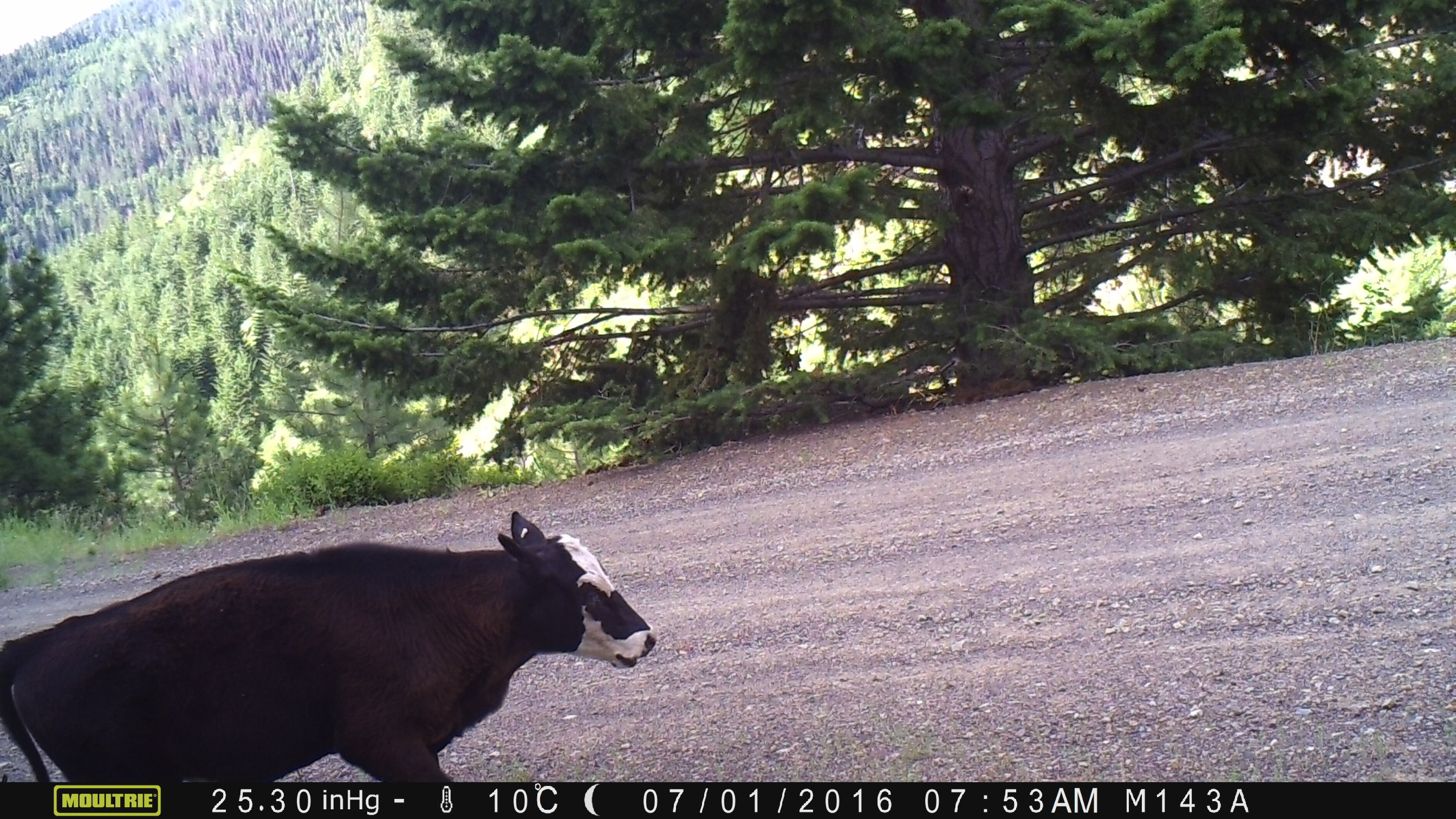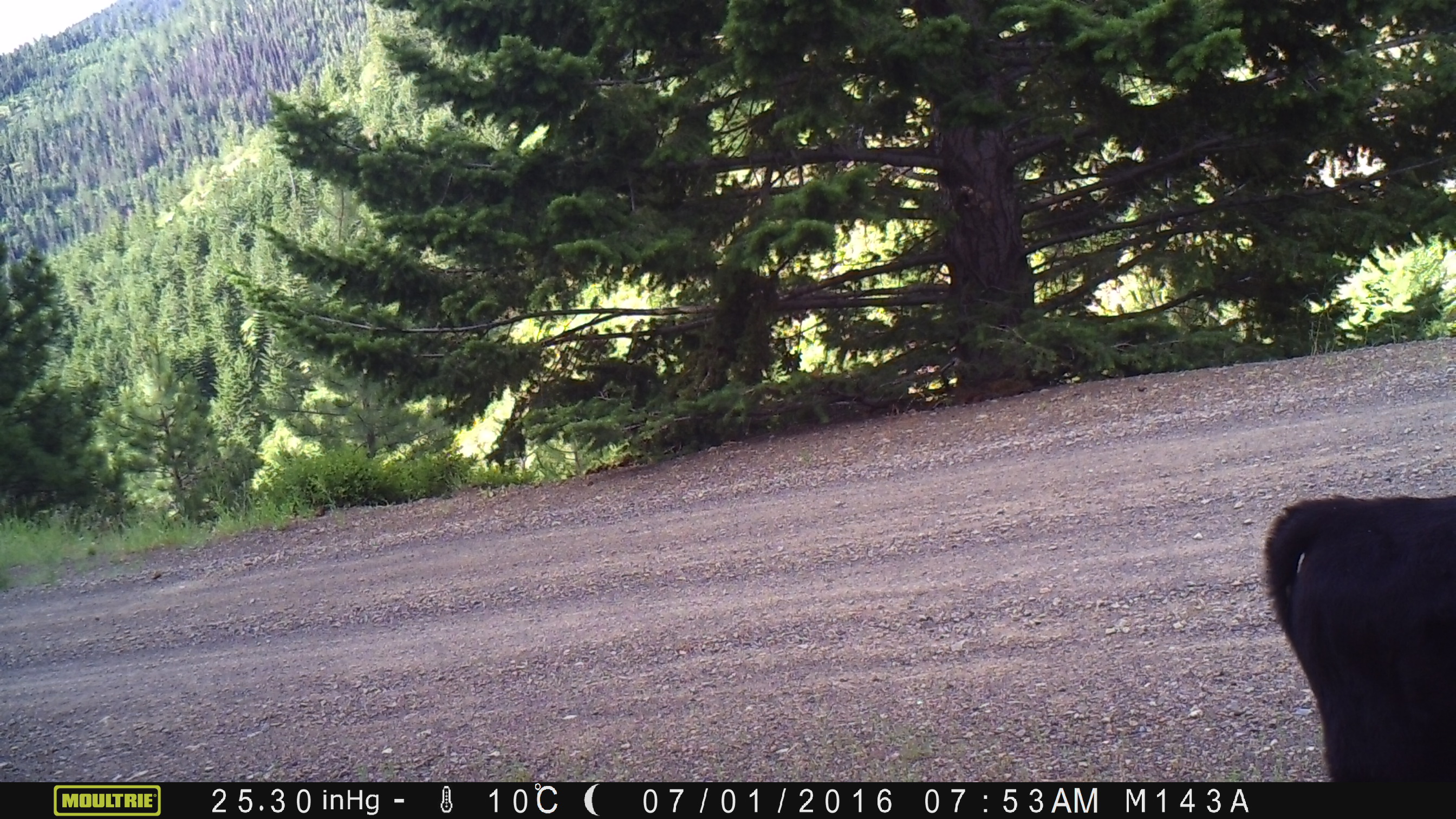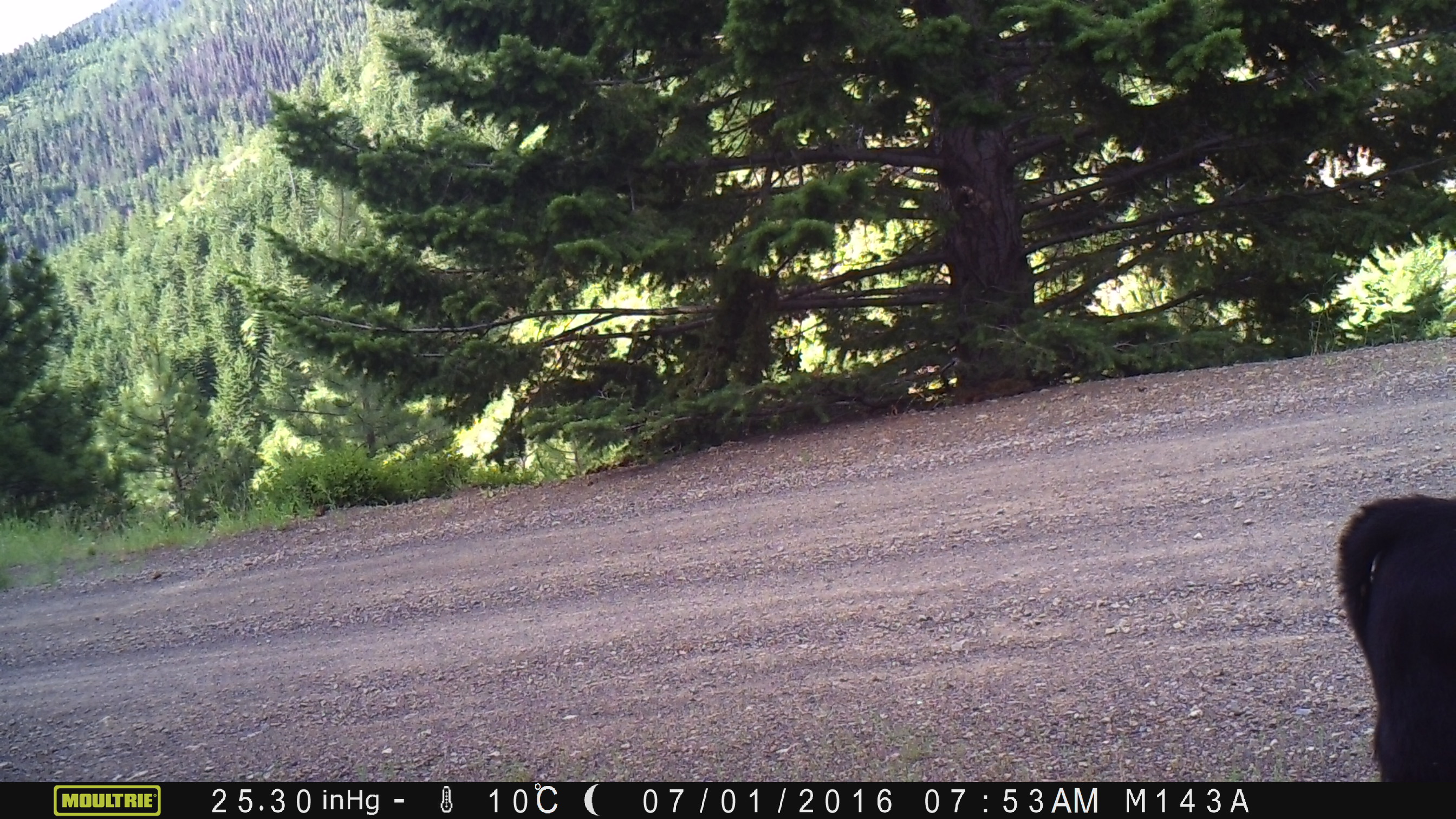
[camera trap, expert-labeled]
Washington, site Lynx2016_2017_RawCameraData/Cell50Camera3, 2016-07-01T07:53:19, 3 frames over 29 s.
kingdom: Animalia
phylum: Chordata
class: Mammalia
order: Artiodactyla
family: Bovidae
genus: Bos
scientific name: Bos taurus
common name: domestic cattle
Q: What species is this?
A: Domestic cattle (Bos taurus).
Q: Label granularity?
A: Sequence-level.